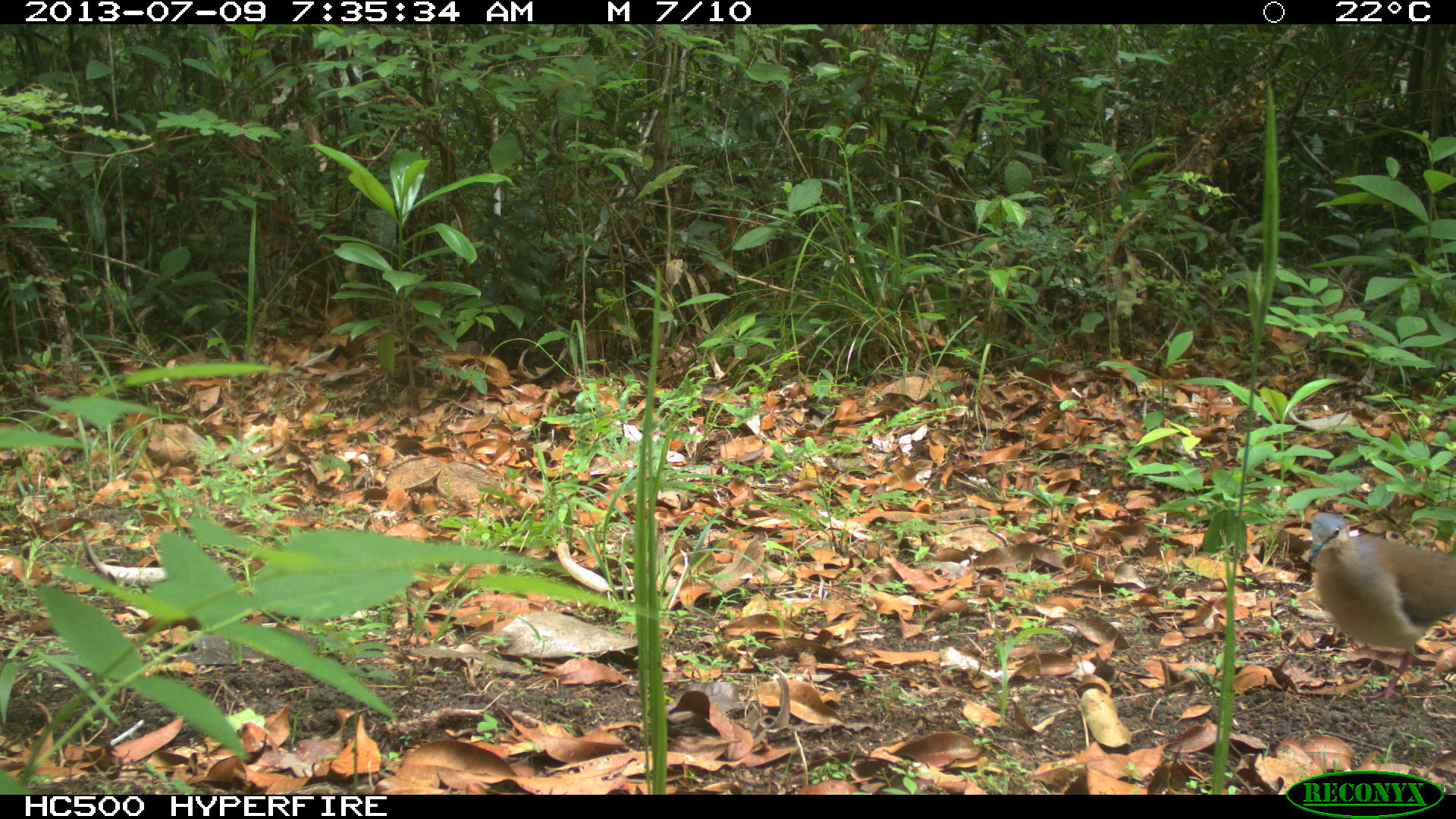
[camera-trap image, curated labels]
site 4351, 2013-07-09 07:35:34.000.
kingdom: Animalia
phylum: Chordata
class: Aves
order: Columbiformes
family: Columbidae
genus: Leptotila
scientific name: Leptotila plumbeiceps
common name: gray-headed dove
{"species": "Leptotila plumbeiceps (gray-headed dove)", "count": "1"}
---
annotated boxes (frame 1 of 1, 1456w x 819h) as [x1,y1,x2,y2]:
leptotila plumbeiceps: [1308,512,1456,701]